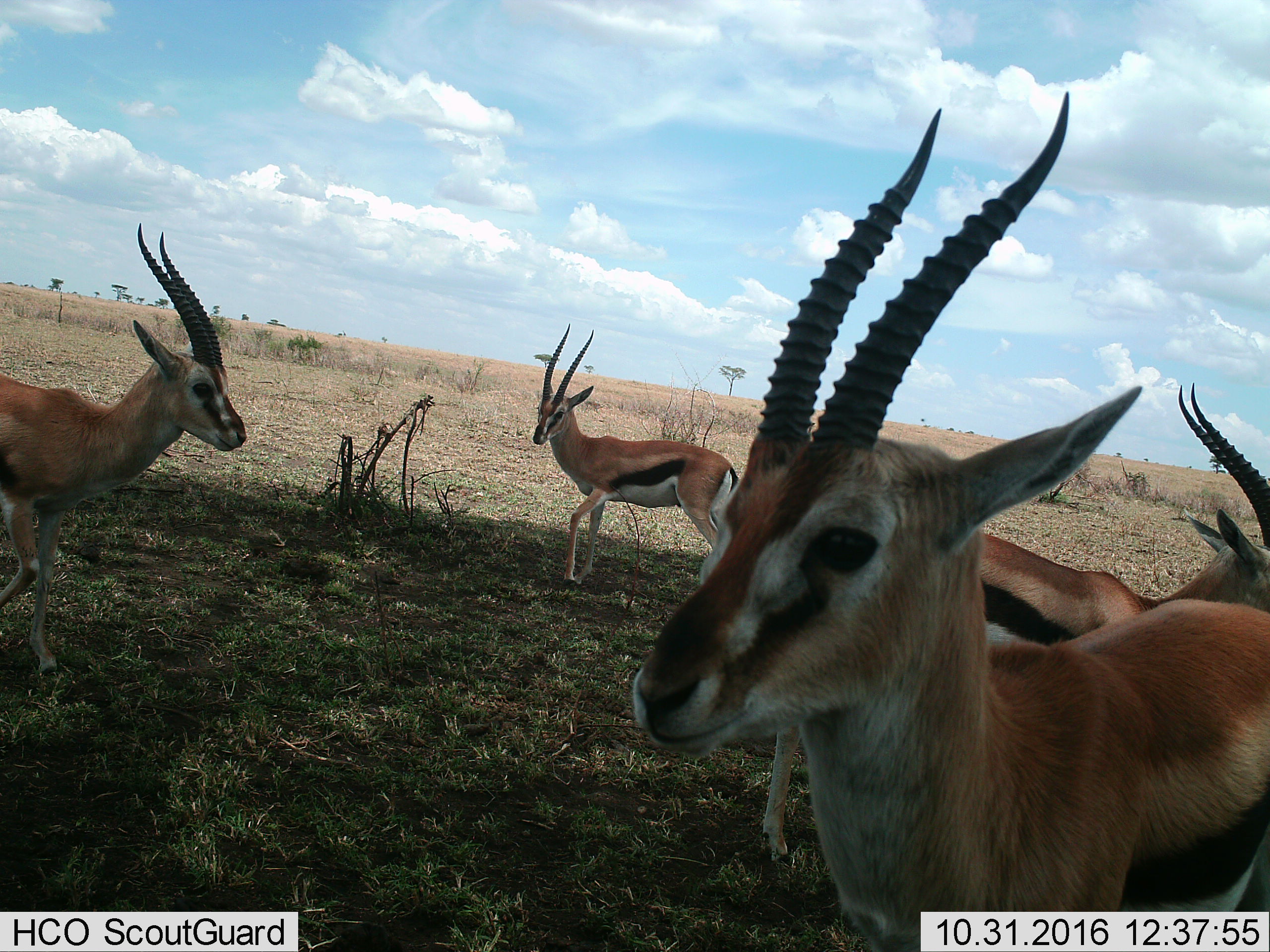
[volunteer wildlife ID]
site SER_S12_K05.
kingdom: Animalia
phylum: Chordata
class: Mammalia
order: Artiodactyla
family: Bovidae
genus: Eudorcas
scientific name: Eudorcas thomsonii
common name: thomson's gazelle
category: gazellethomsons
Gazellethomsons (thomson's gazelle) (Eudorcas thomsonii), count 4. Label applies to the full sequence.